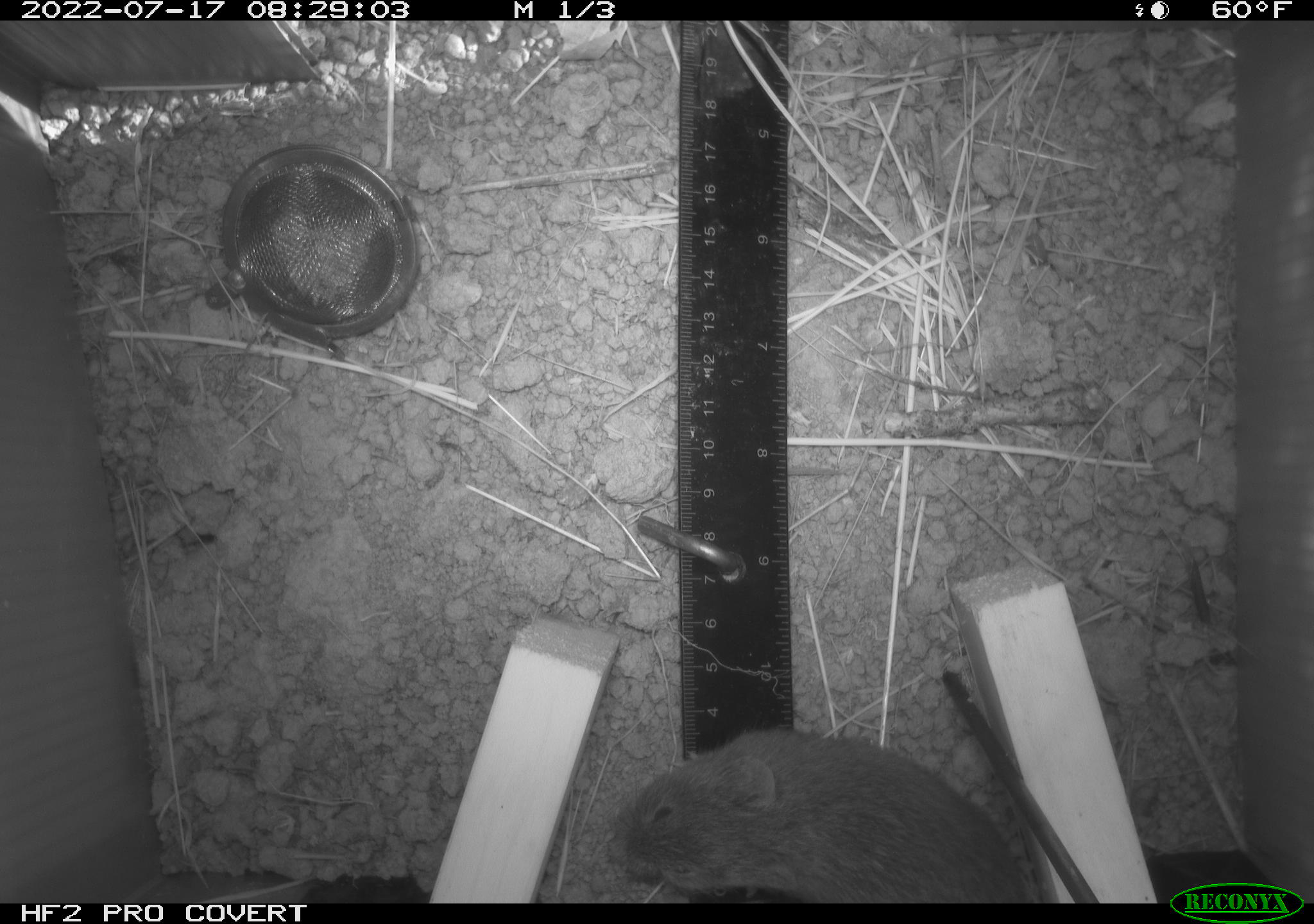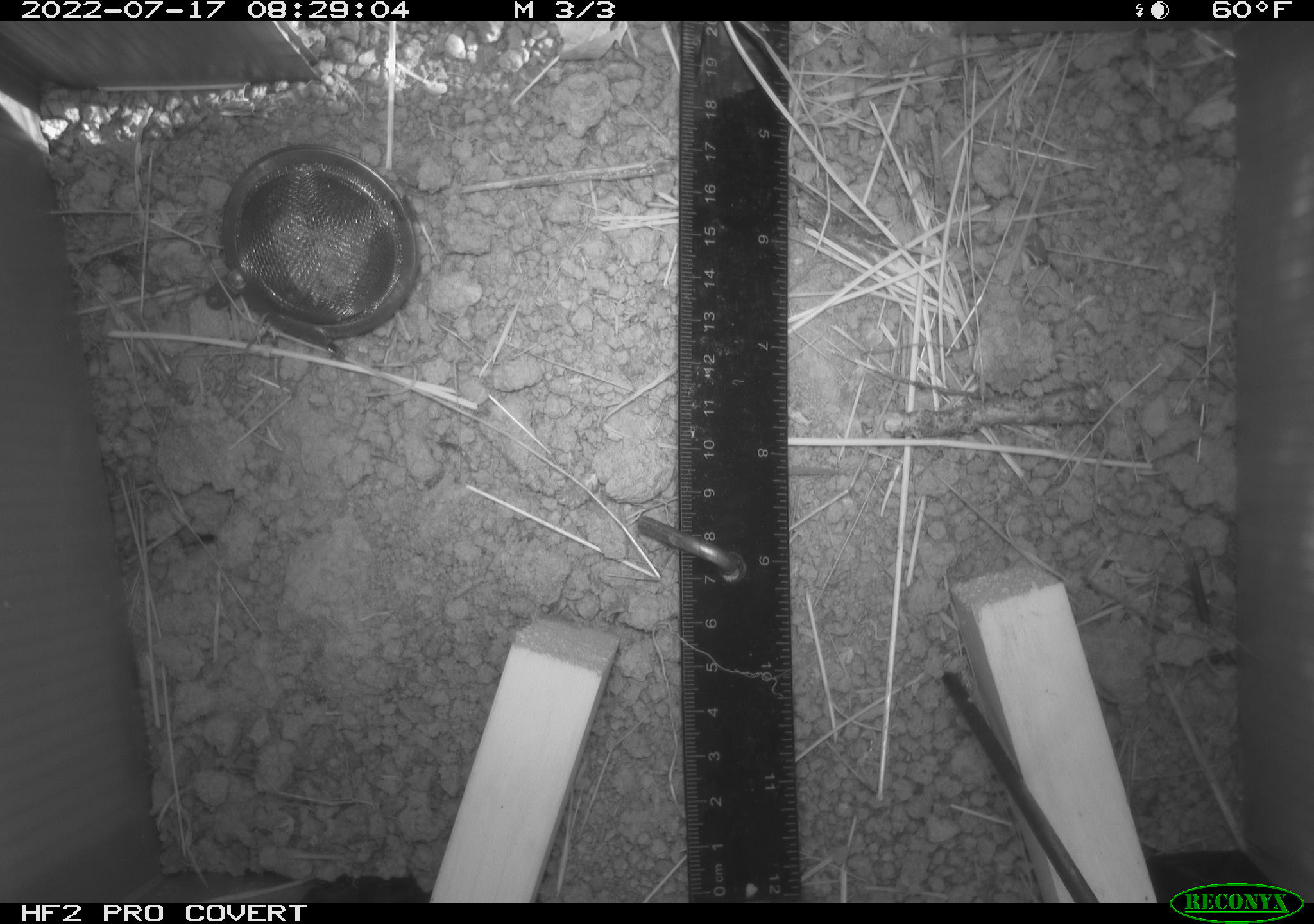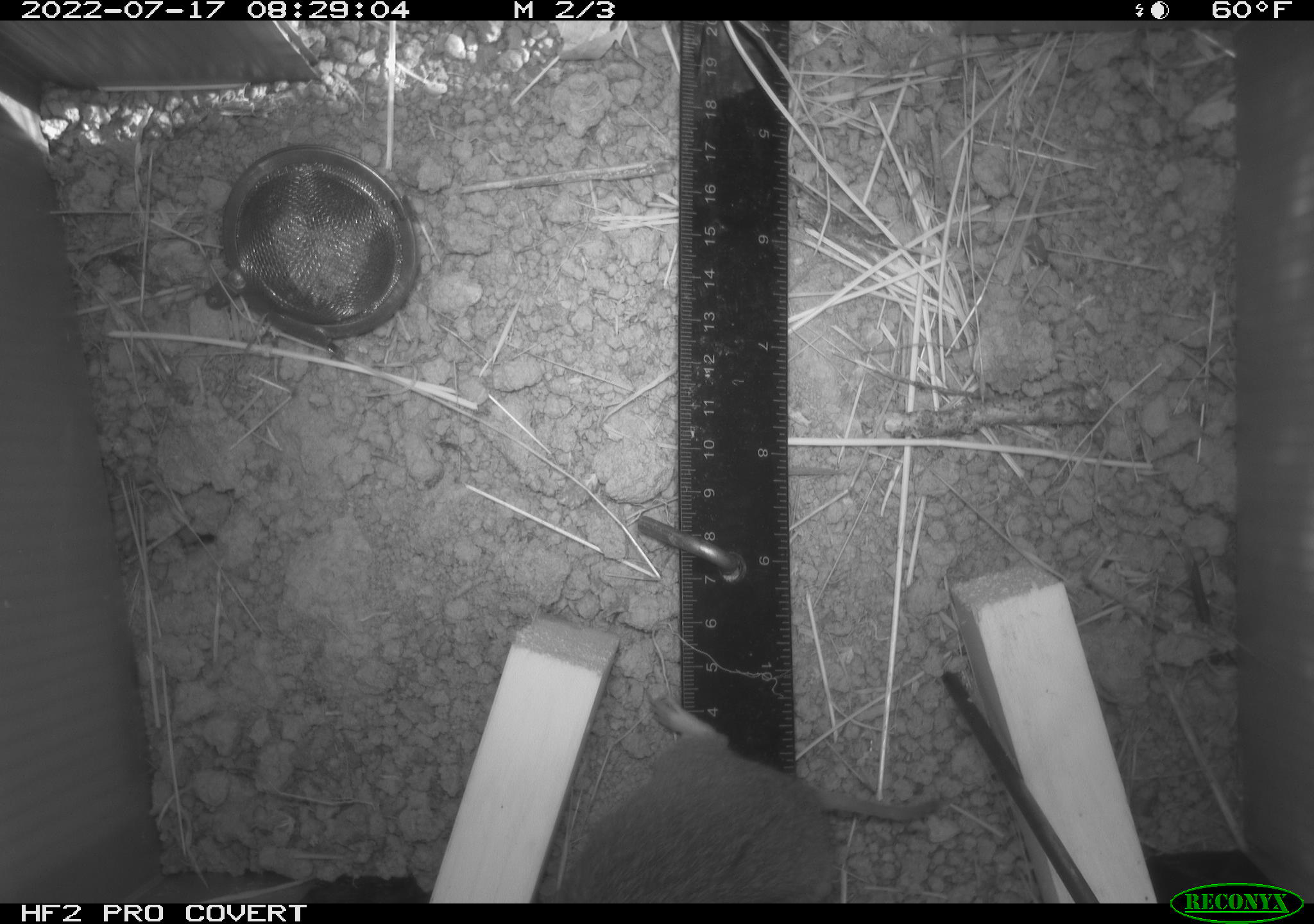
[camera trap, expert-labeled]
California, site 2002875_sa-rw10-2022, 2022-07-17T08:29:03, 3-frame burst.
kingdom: Animalia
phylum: Chordata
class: Mammalia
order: Rodentia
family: Cricetidae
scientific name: Arvicolinae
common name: voles, lemmings, and muskrats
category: arvicolinae subfamily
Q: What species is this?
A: Arvicolinae subfamily (voles, lemmings, and muskrats) (Arvicolinae).